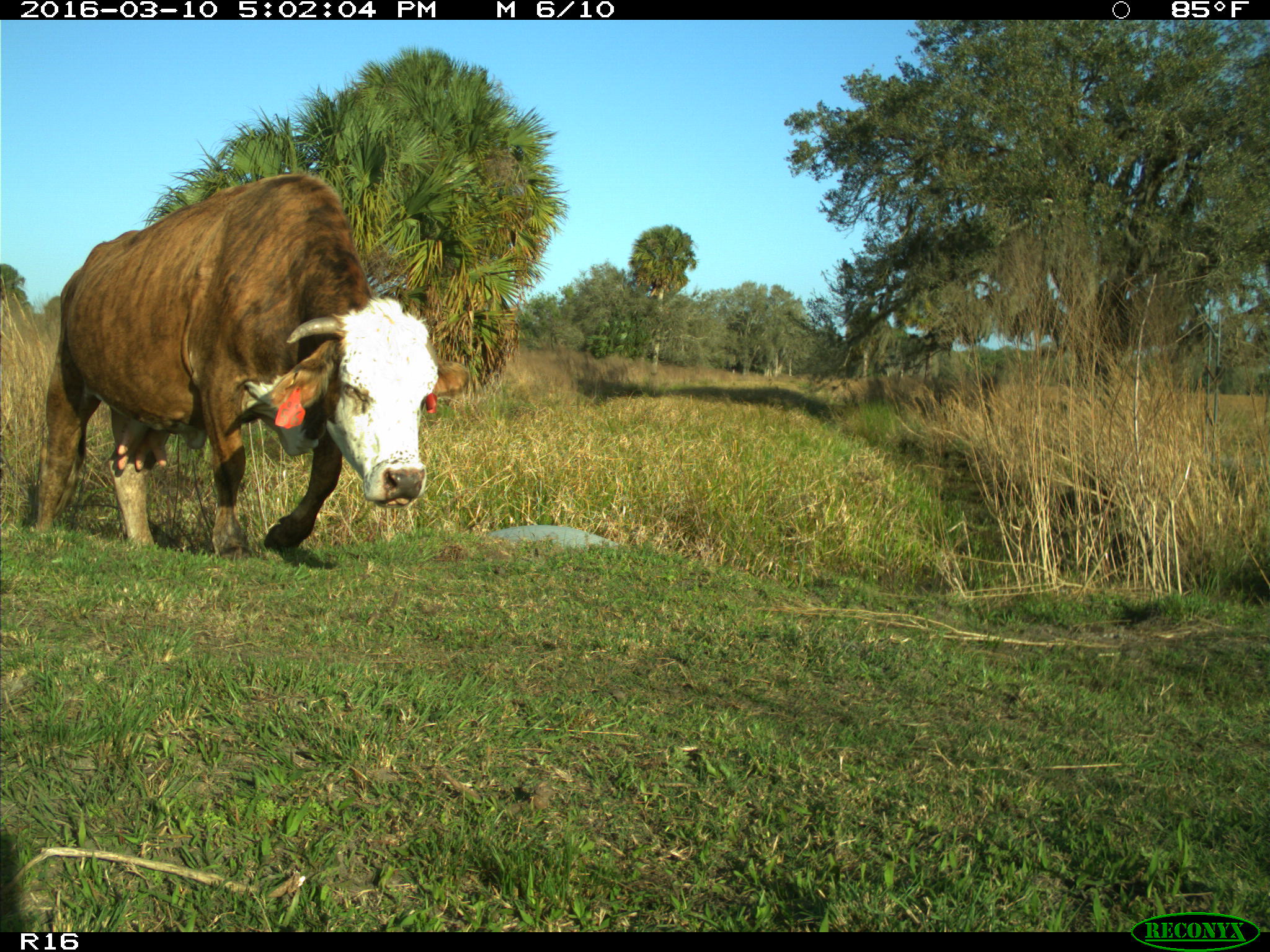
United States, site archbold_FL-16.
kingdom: Animalia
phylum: Chordata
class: Mammalia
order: Artiodactyla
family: Bovidae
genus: Bos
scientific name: Bos taurus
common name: domestic cow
Bos taurus (domestic cow).